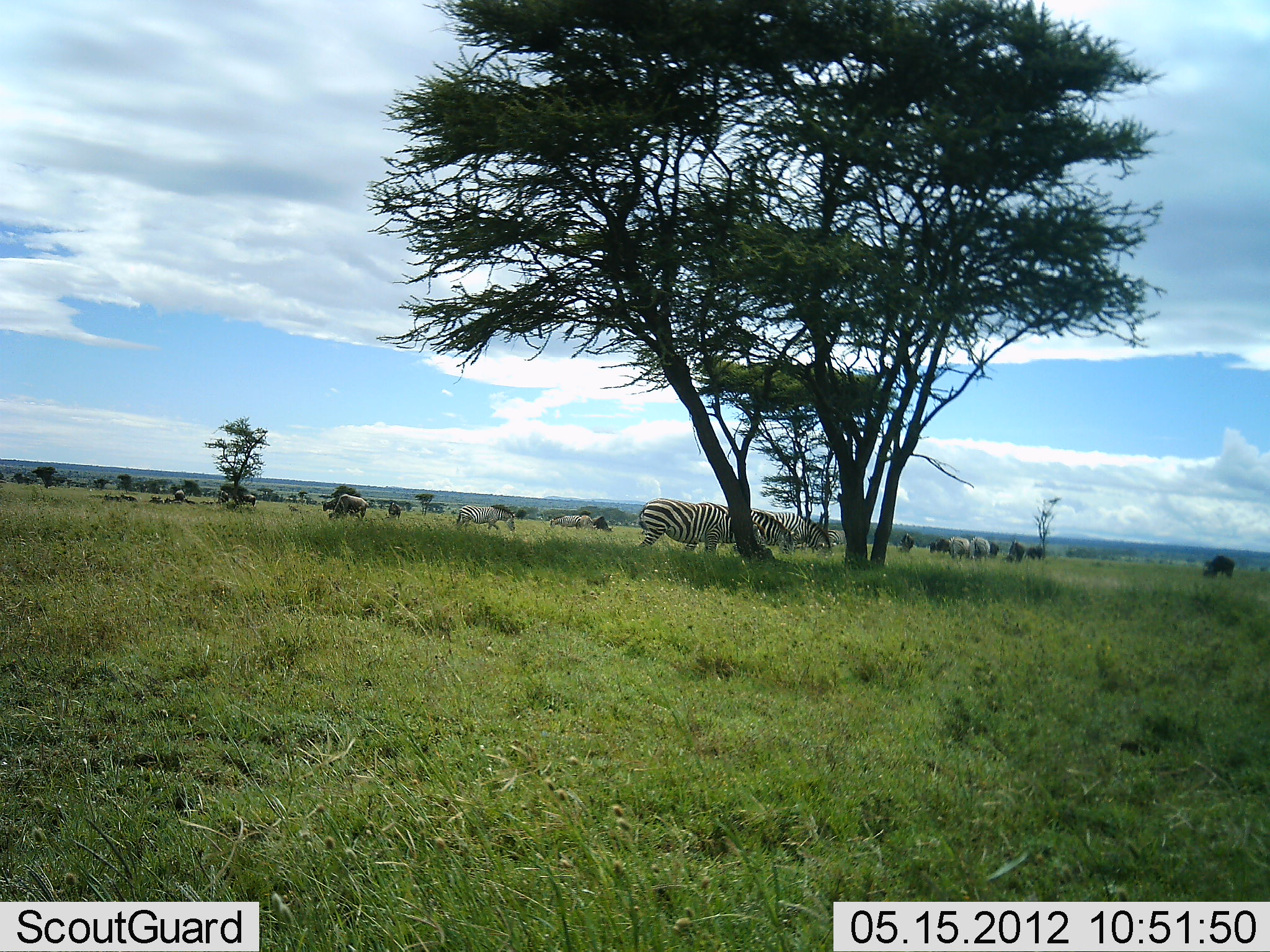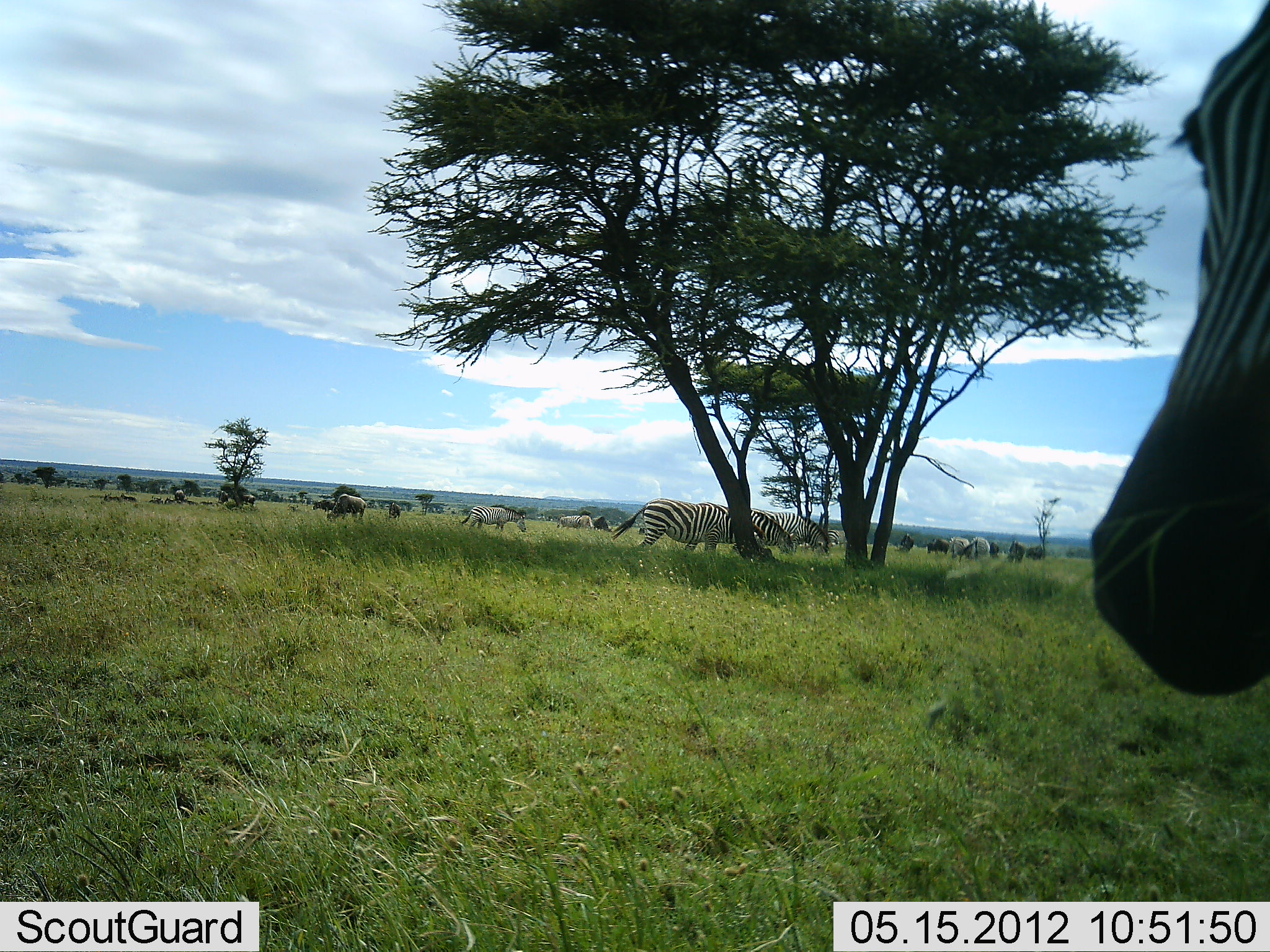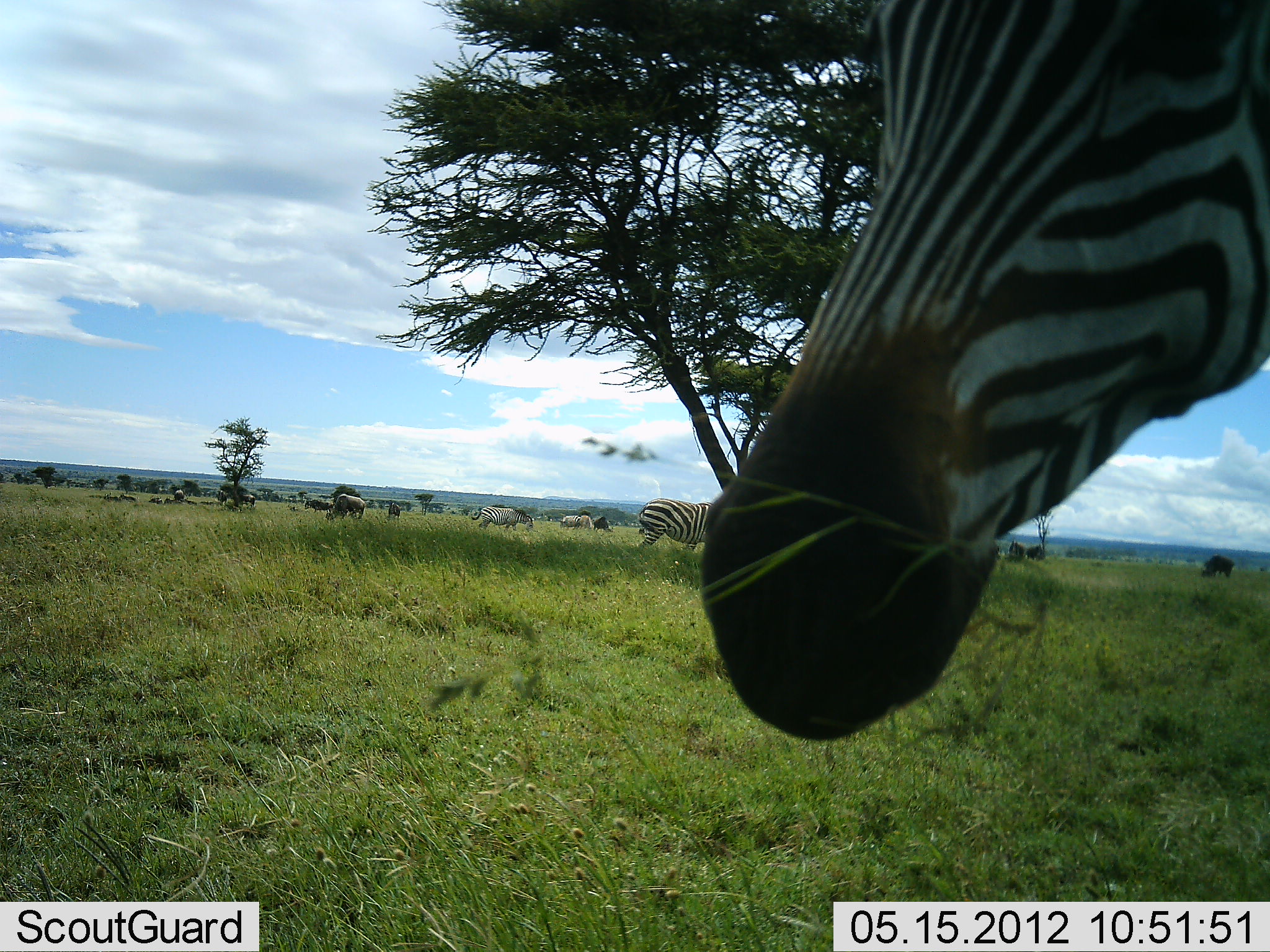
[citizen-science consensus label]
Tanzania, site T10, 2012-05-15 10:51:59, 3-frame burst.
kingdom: Animalia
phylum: Chordata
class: Mammalia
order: Perissodactyla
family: Equidae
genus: Equus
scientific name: Equus quagga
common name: plains zebra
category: zebra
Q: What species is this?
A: Zebra (plains zebra) (Equus quagga).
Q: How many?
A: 8.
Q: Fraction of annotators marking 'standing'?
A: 74%.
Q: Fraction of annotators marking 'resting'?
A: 0%.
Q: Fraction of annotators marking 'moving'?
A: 58%.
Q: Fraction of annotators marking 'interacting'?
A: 0%.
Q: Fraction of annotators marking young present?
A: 0%.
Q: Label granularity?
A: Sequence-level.